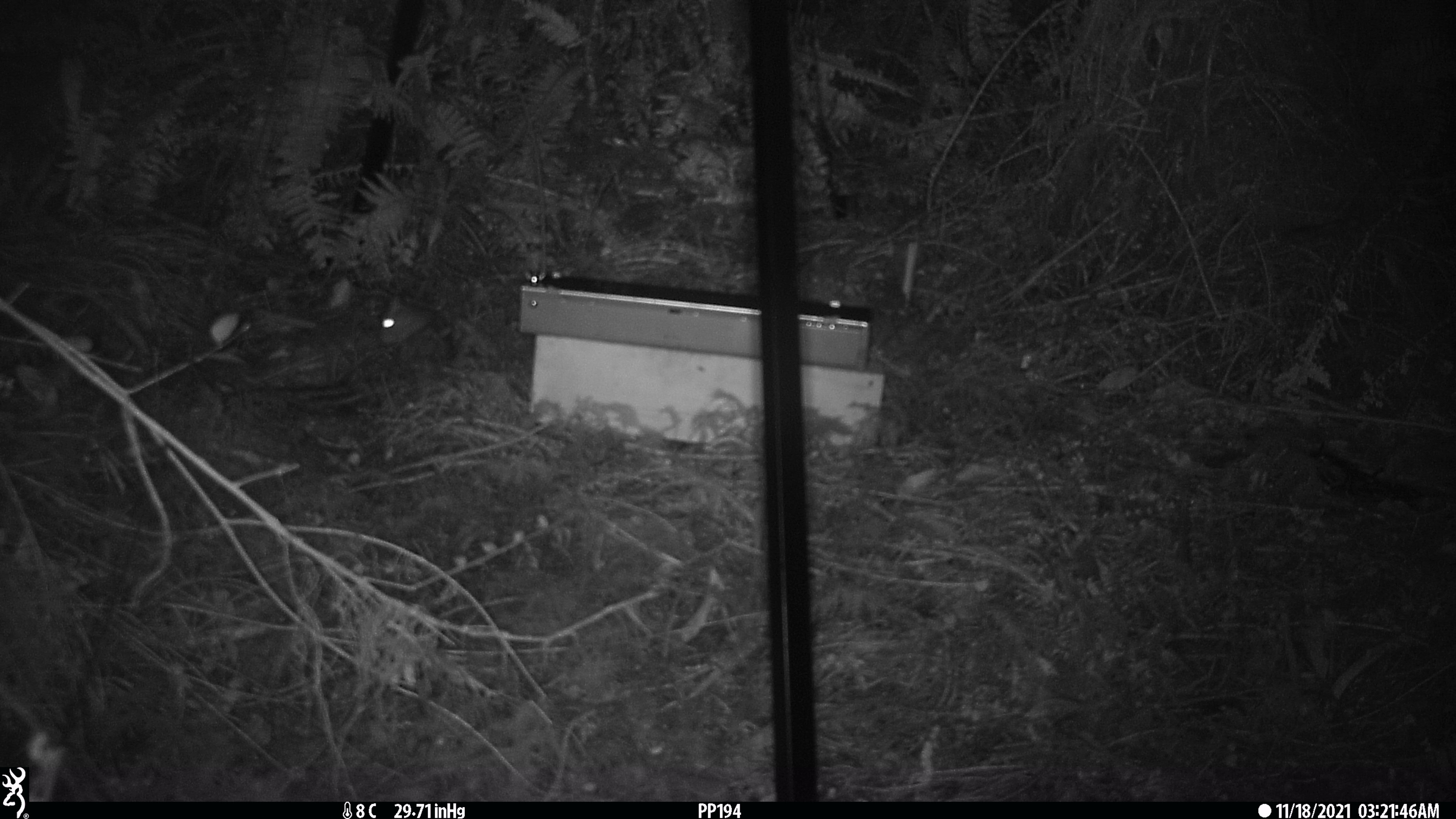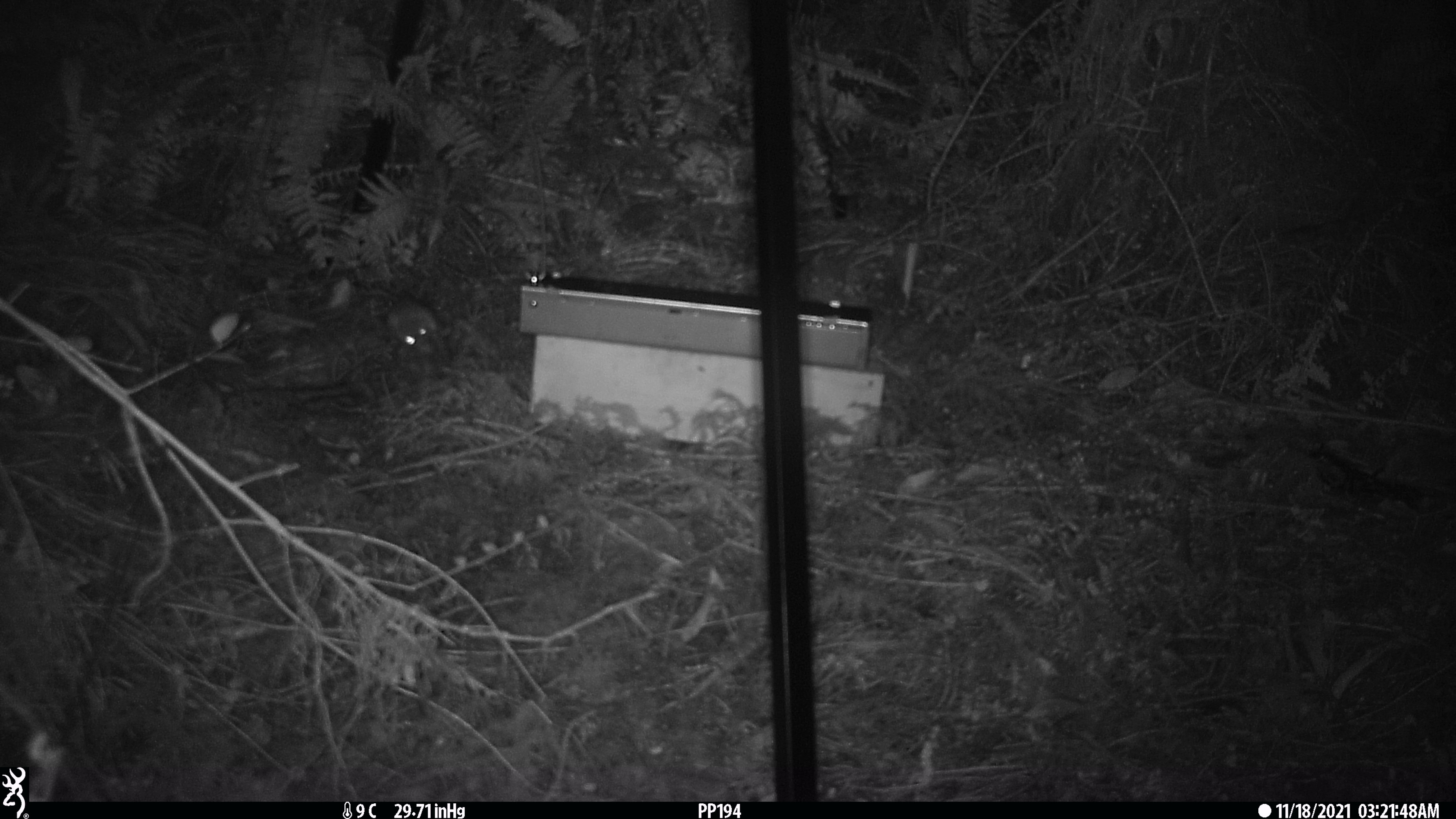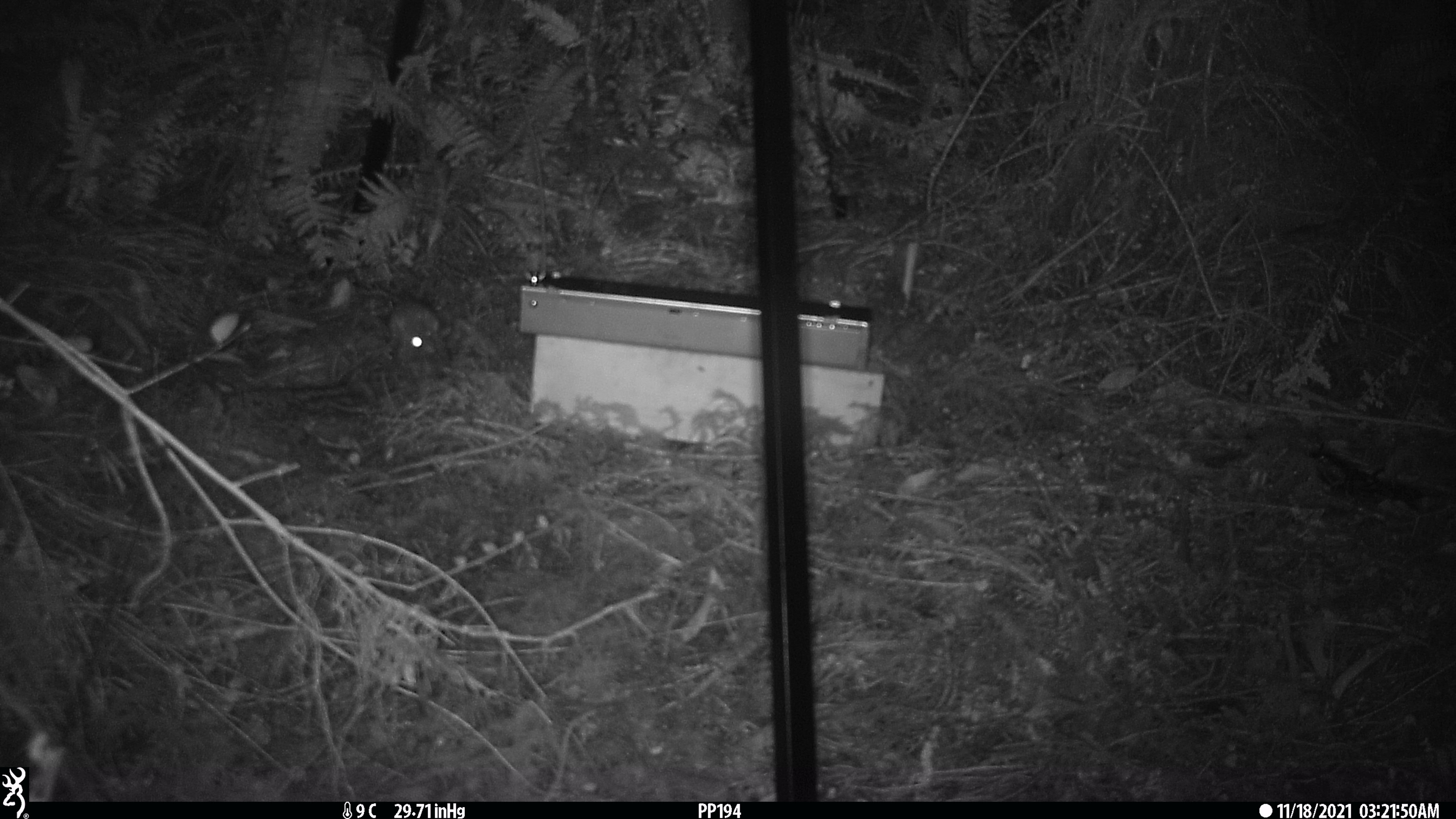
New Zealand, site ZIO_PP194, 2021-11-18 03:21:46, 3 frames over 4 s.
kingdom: Animalia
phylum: Chordata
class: Mammalia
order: Rodentia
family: Muridae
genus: Rattus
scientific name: Rattus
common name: rat